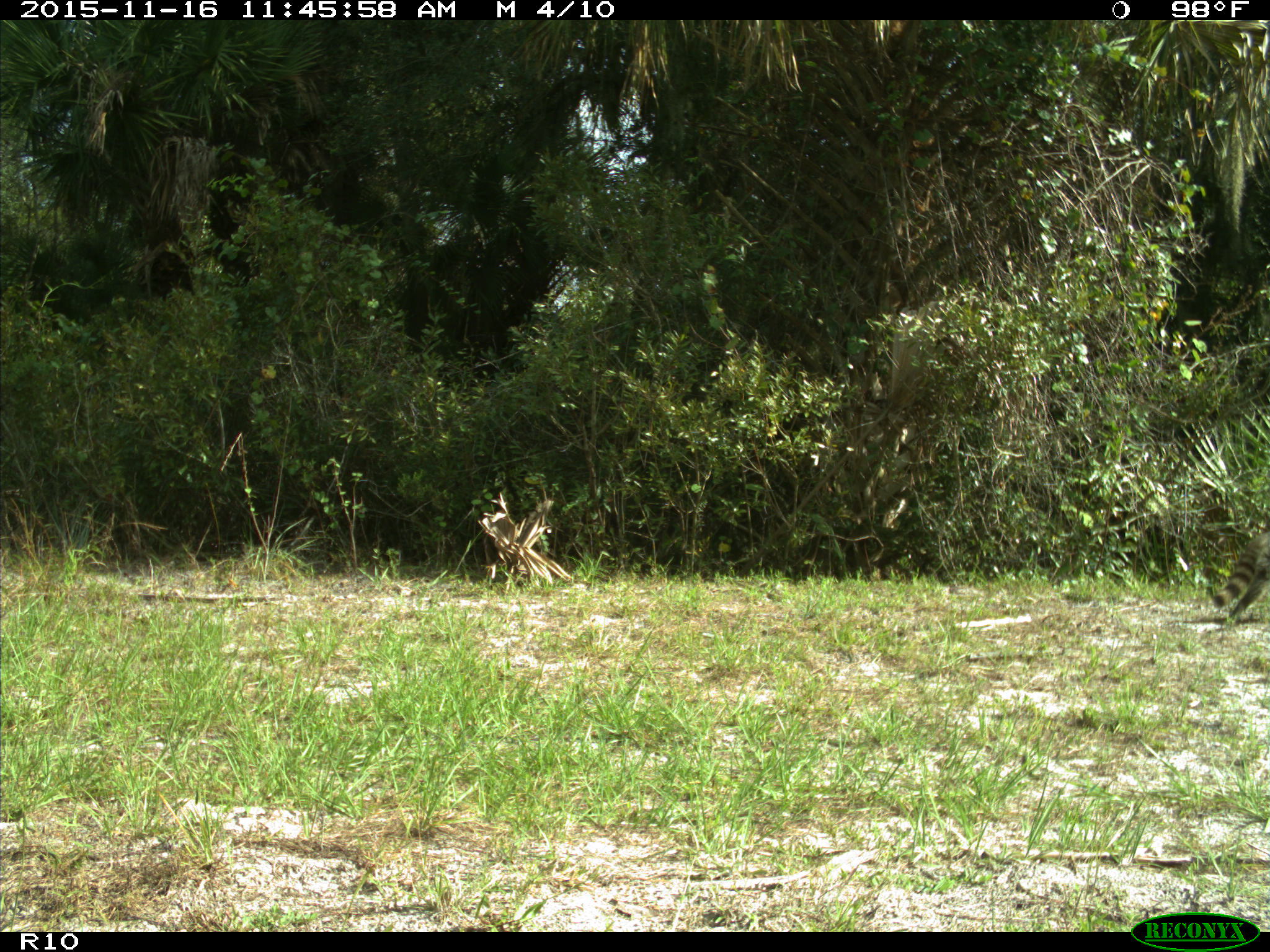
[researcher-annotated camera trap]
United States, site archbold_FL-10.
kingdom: Animalia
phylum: Chordata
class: Mammalia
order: Carnivora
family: Procyonidae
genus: Procyon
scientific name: Procyon lotor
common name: common raccoon